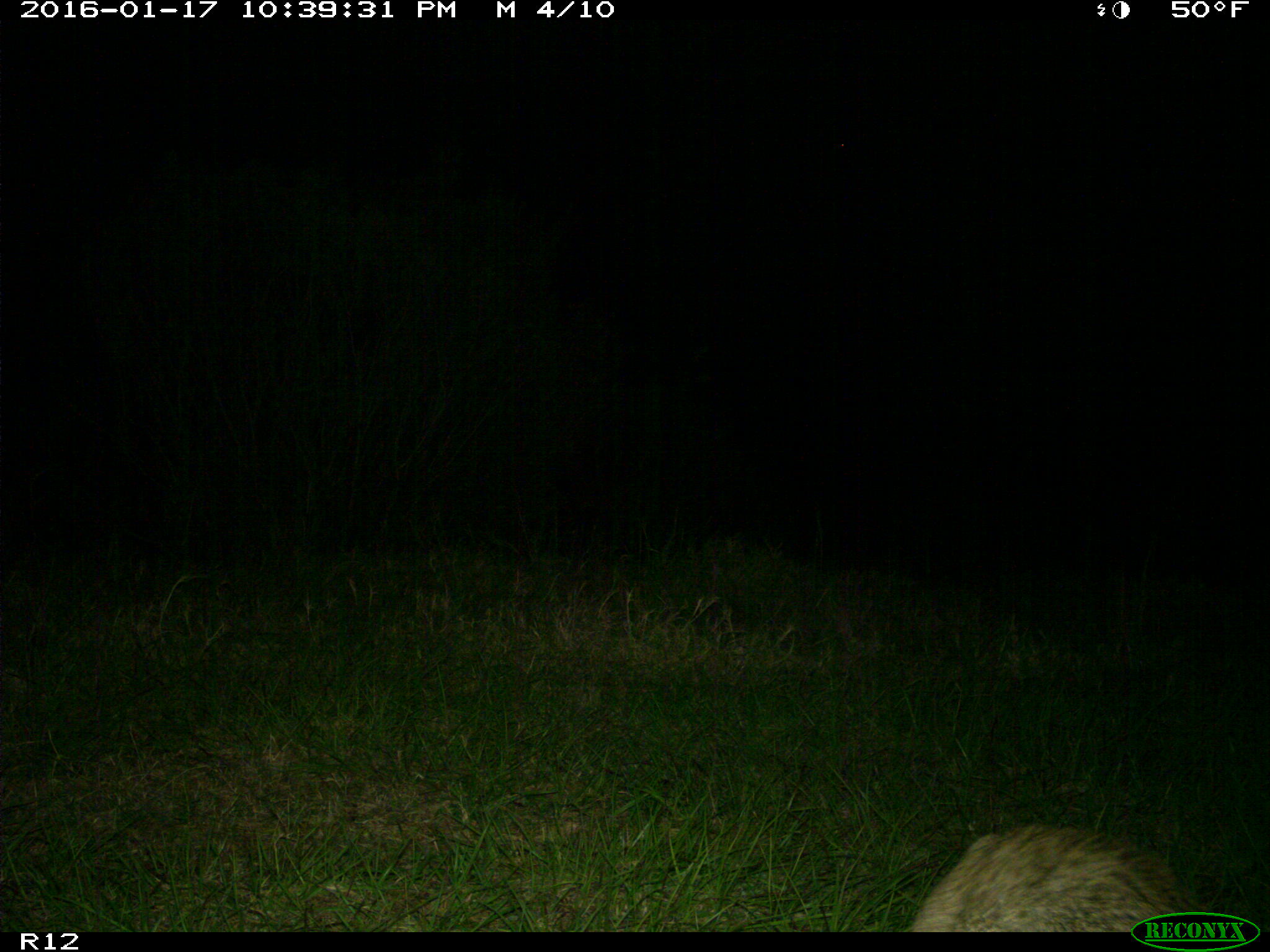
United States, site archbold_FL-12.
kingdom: Animalia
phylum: Chordata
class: Mammalia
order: Carnivora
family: Felidae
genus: Lynx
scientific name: Lynx rufus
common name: bobcat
Lynx rufus (bobcat).